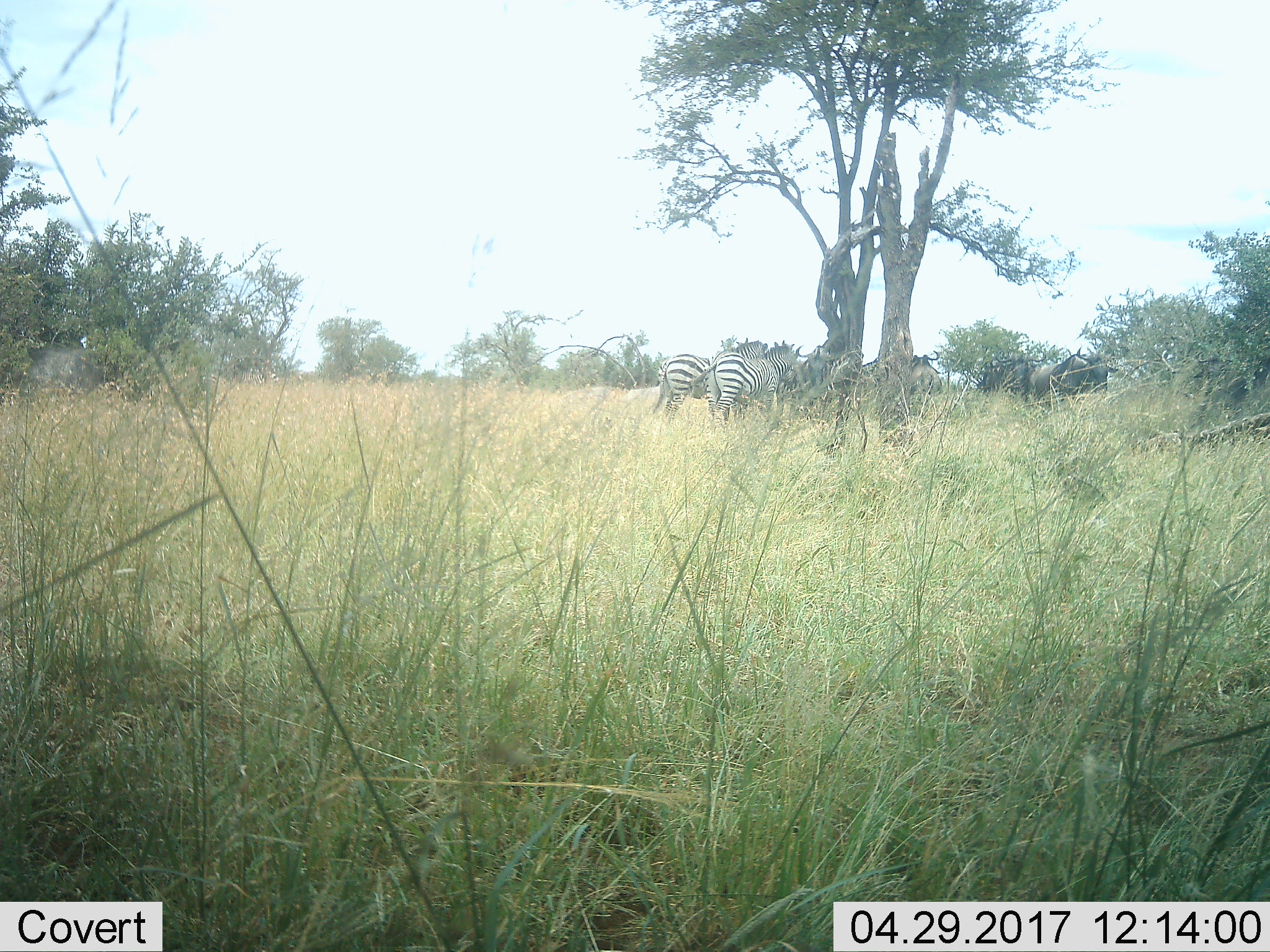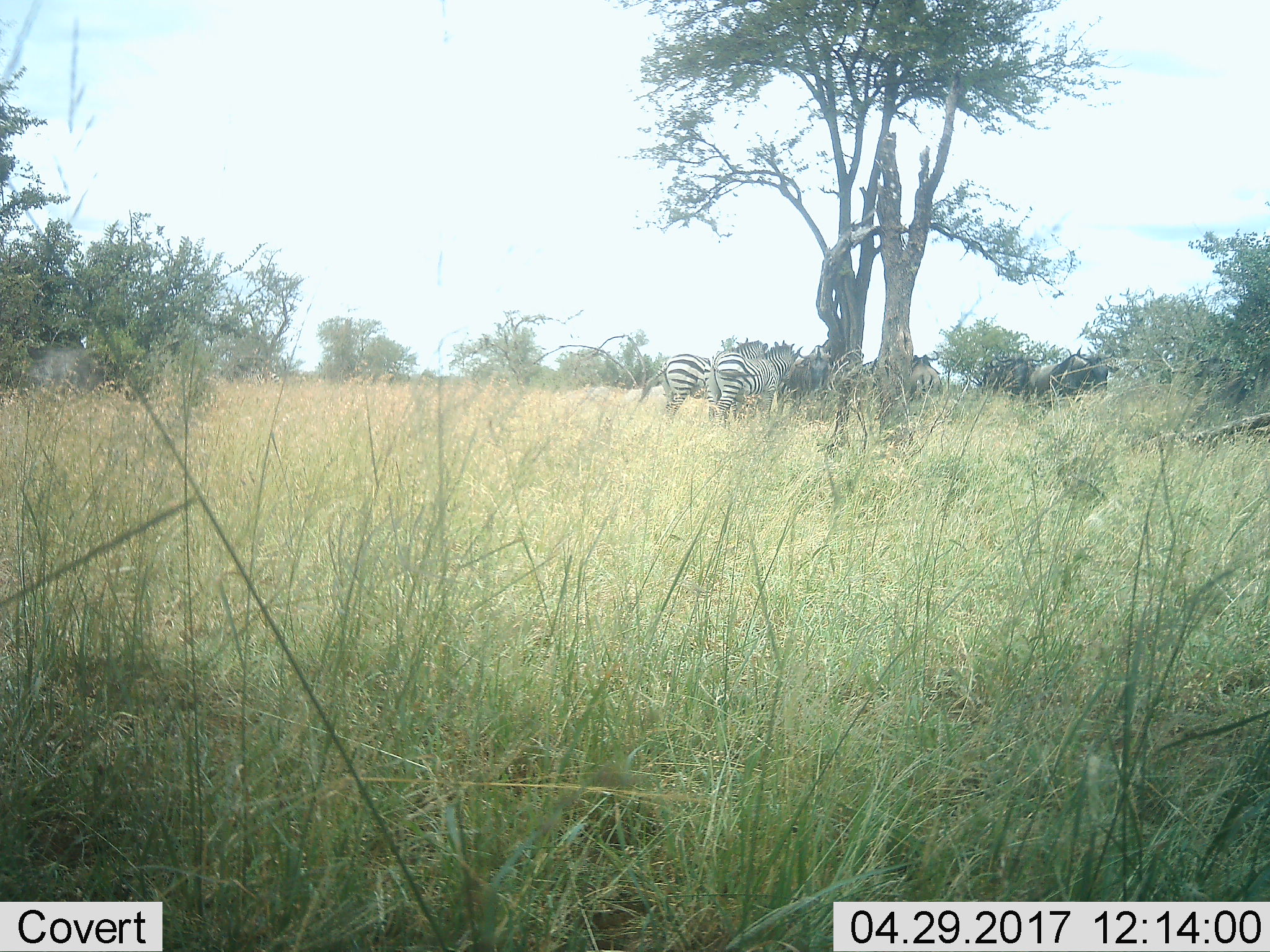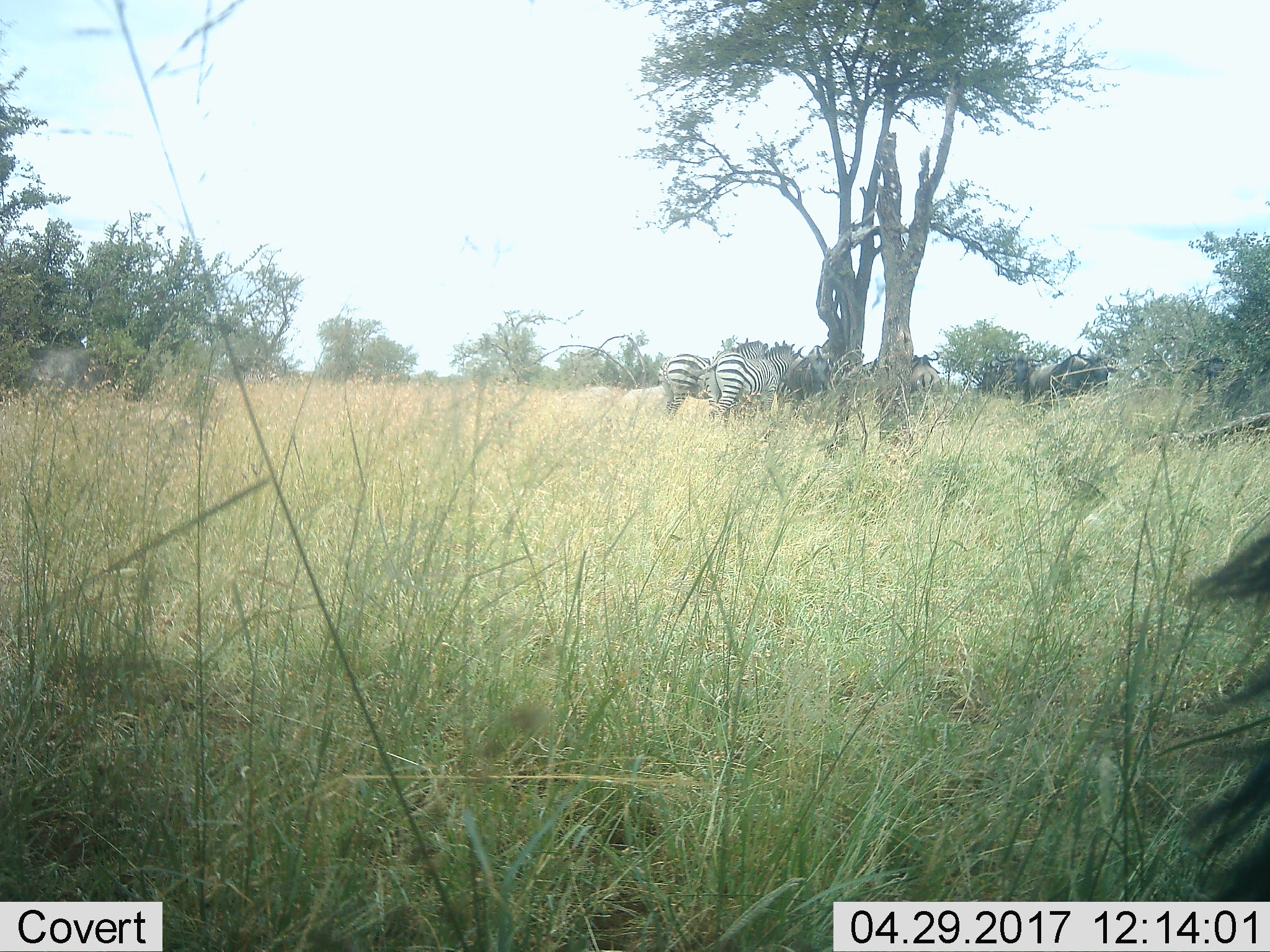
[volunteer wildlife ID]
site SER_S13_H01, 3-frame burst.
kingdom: Animalia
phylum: Chordata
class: Mammalia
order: Artiodactyla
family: Bovidae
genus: Connochaetes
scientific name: Connochaetes taurinus taurinus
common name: blue wildebeest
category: wildebeestblue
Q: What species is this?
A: Wildebeestblue (blue wildebeest) (Connochaetes taurinus taurinus).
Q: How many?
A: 6.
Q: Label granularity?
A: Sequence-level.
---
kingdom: Animalia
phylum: Chordata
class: Mammalia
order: Perissodactyla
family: Equidae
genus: Equus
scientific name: Equus quagga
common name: plains zebra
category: zebraplains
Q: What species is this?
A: Zebraplains (plains zebra) (Equus quagga).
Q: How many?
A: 3.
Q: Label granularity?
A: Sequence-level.